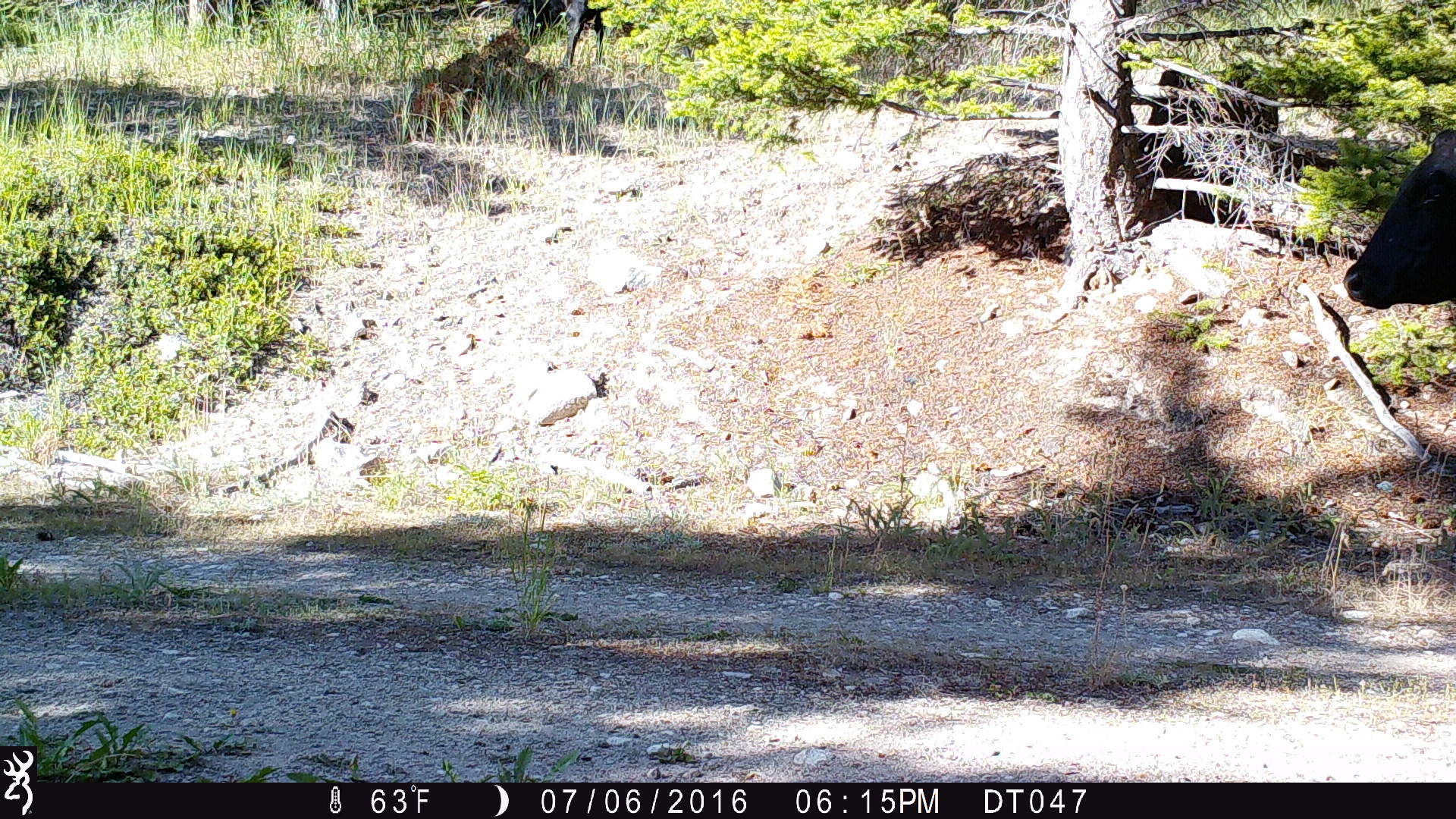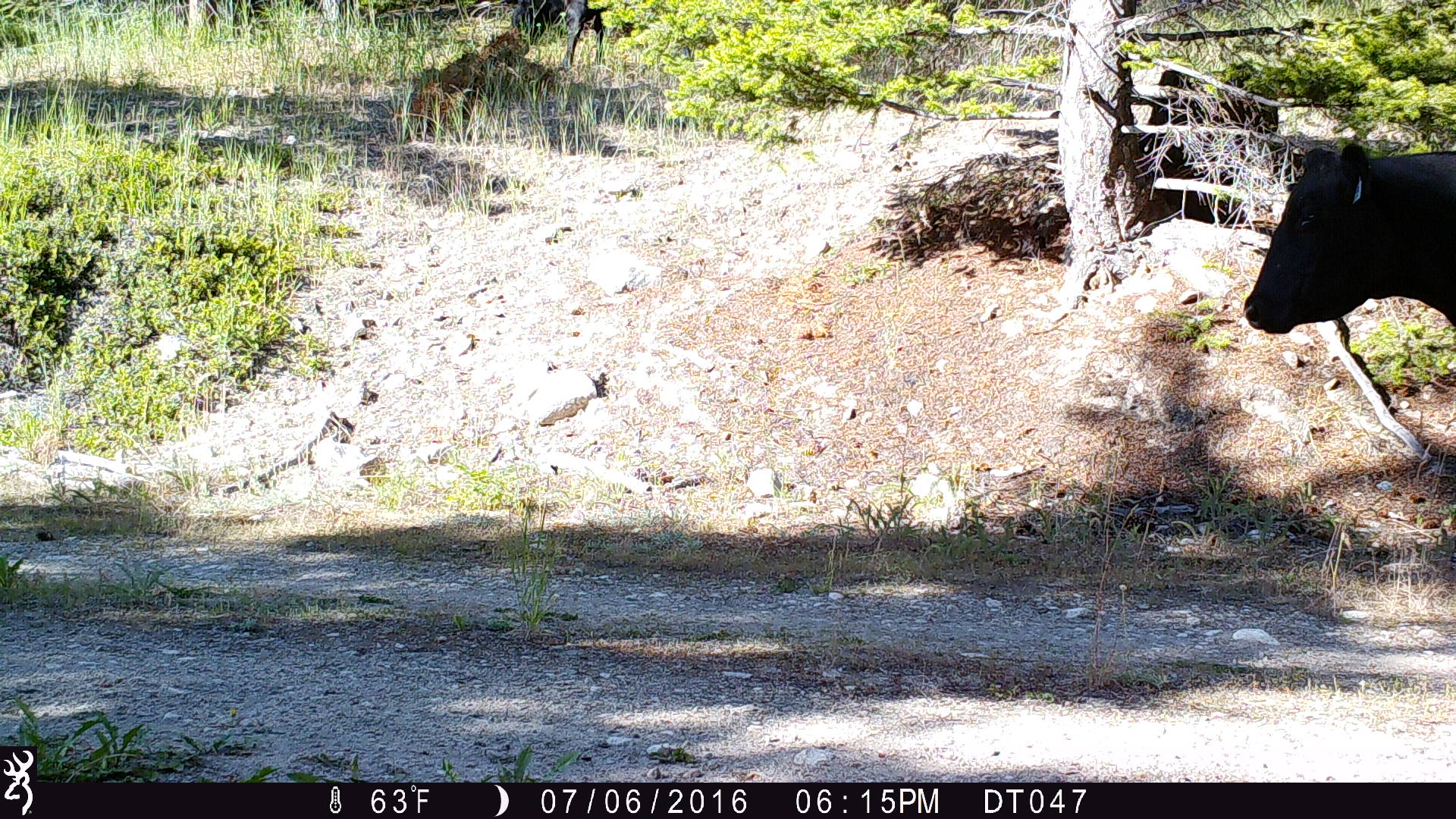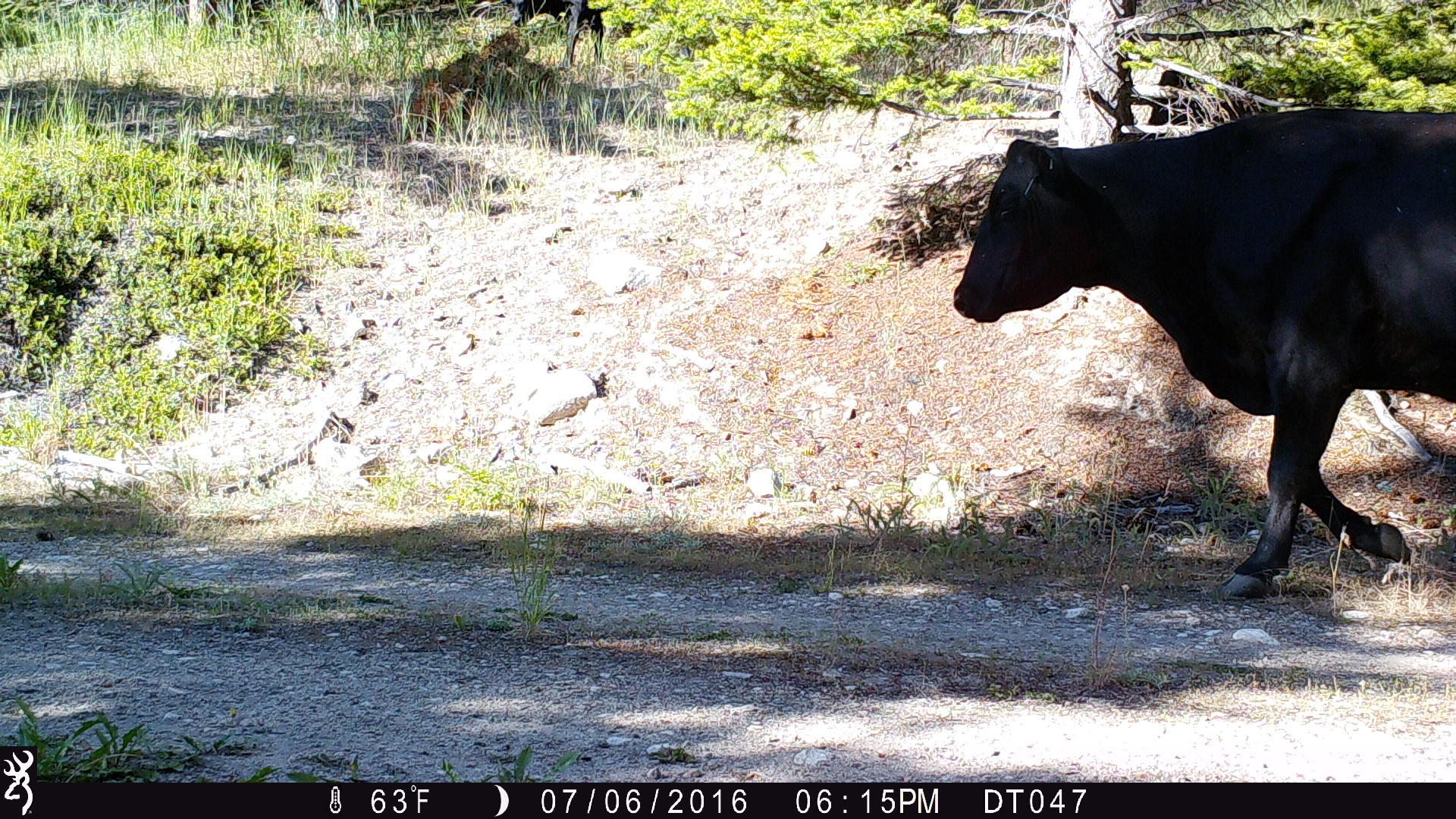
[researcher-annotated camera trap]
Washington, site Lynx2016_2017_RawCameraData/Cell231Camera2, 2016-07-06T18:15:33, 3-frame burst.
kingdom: Animalia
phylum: Chordata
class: Mammalia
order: Artiodactyla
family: Bovidae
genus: Bos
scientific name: Bos taurus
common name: domestic cattle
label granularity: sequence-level